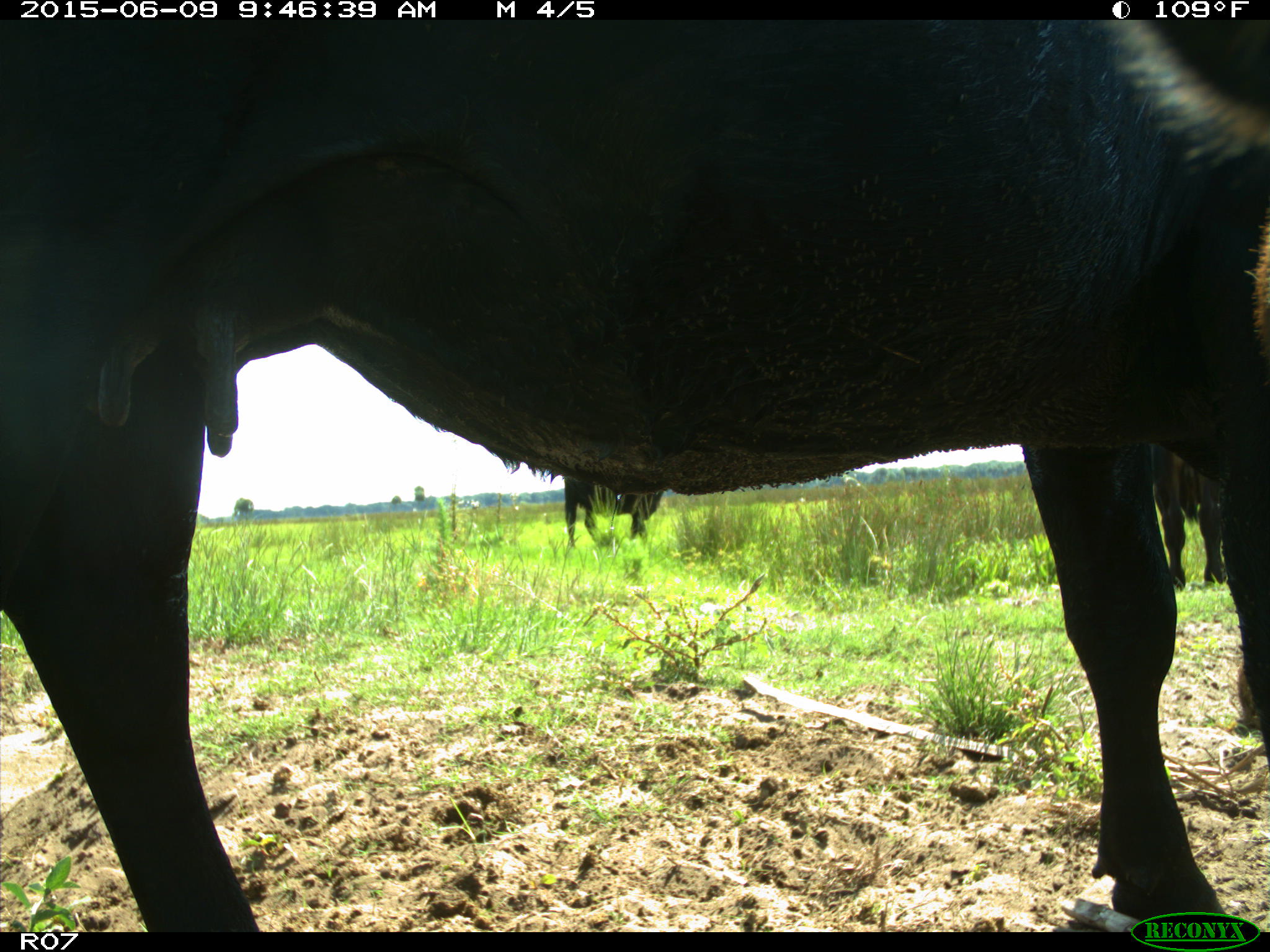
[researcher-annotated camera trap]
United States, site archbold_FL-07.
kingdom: Animalia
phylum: Chordata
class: Mammalia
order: Artiodactyla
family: Bovidae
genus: Bos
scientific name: Bos taurus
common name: domestic cow